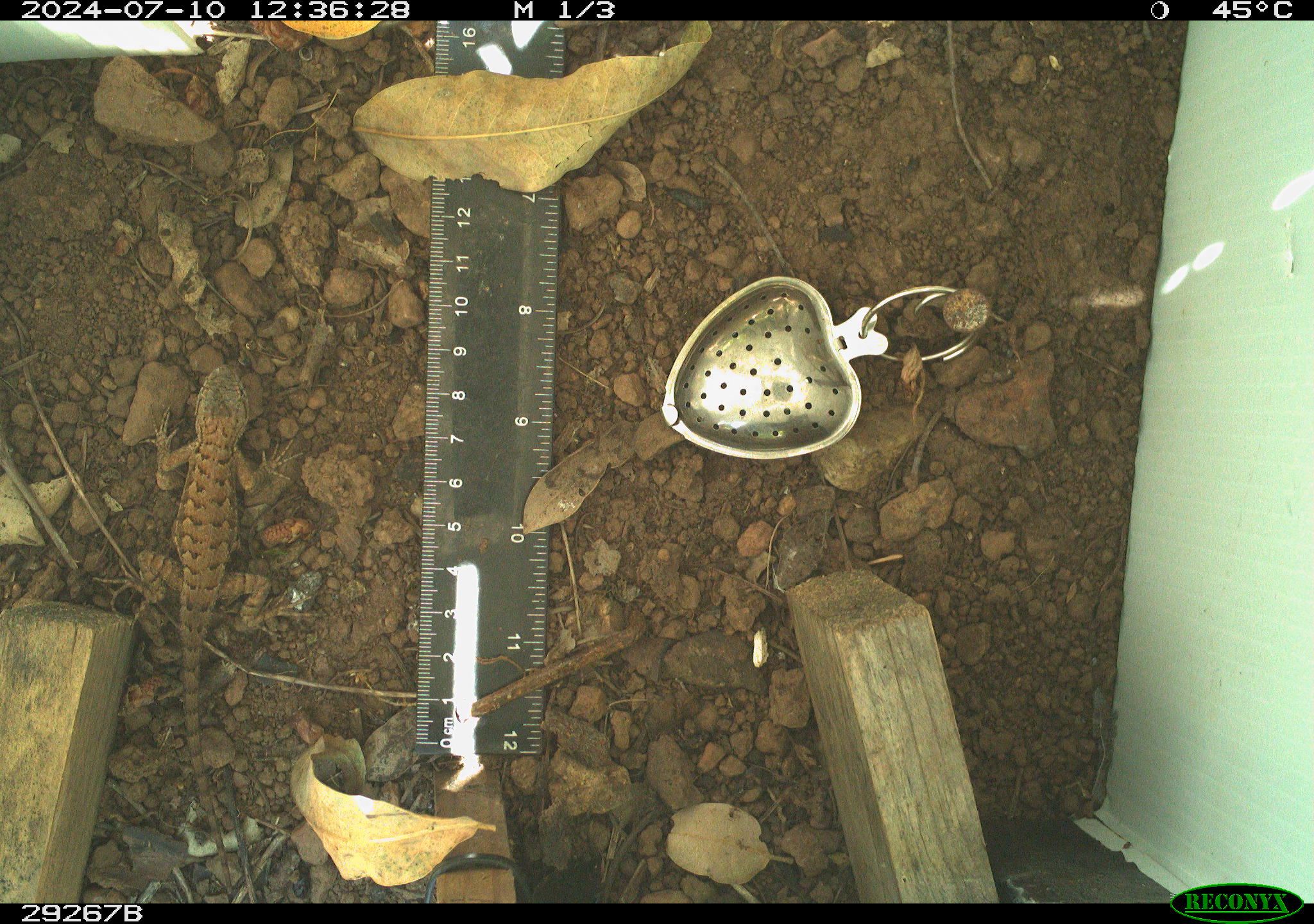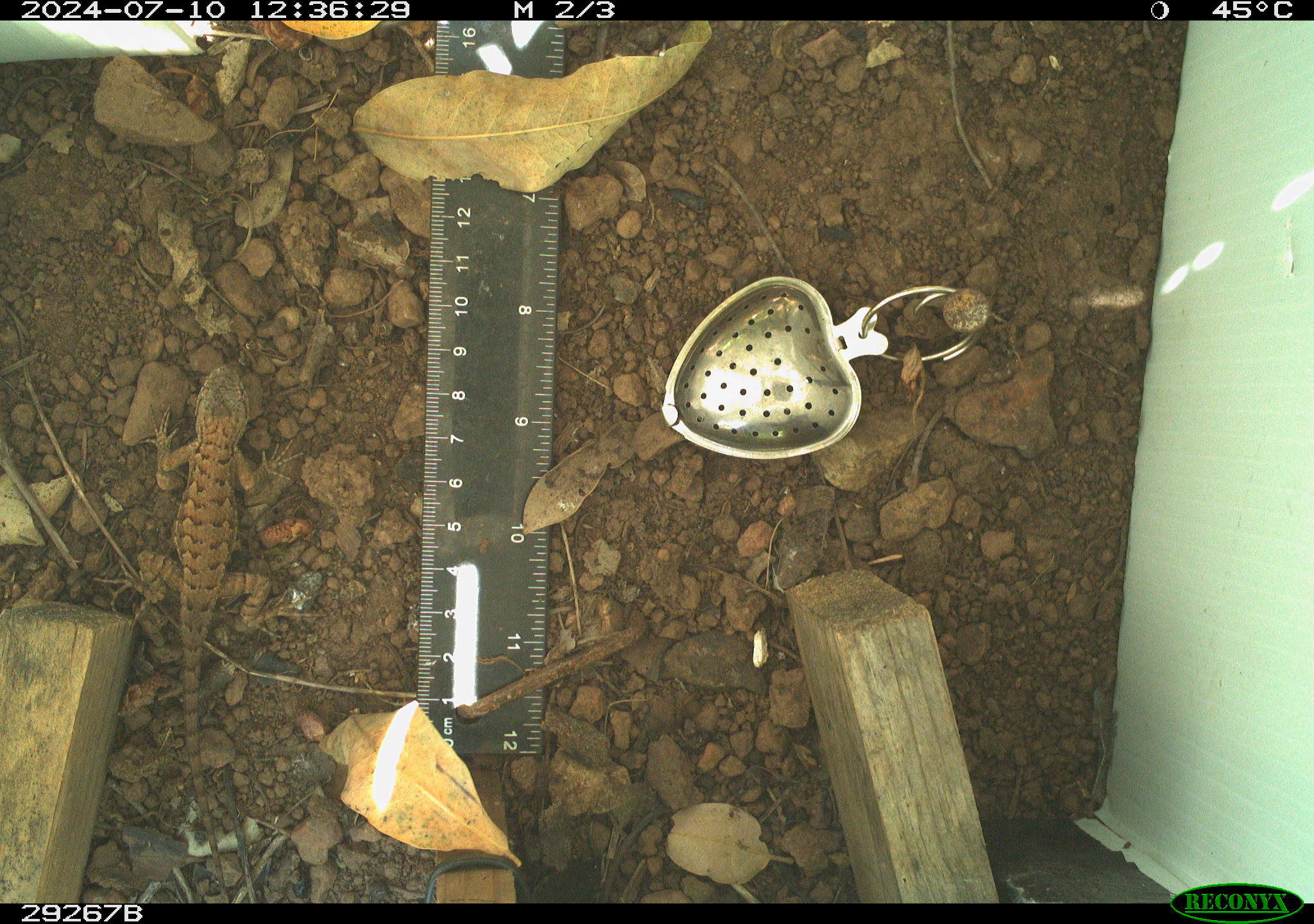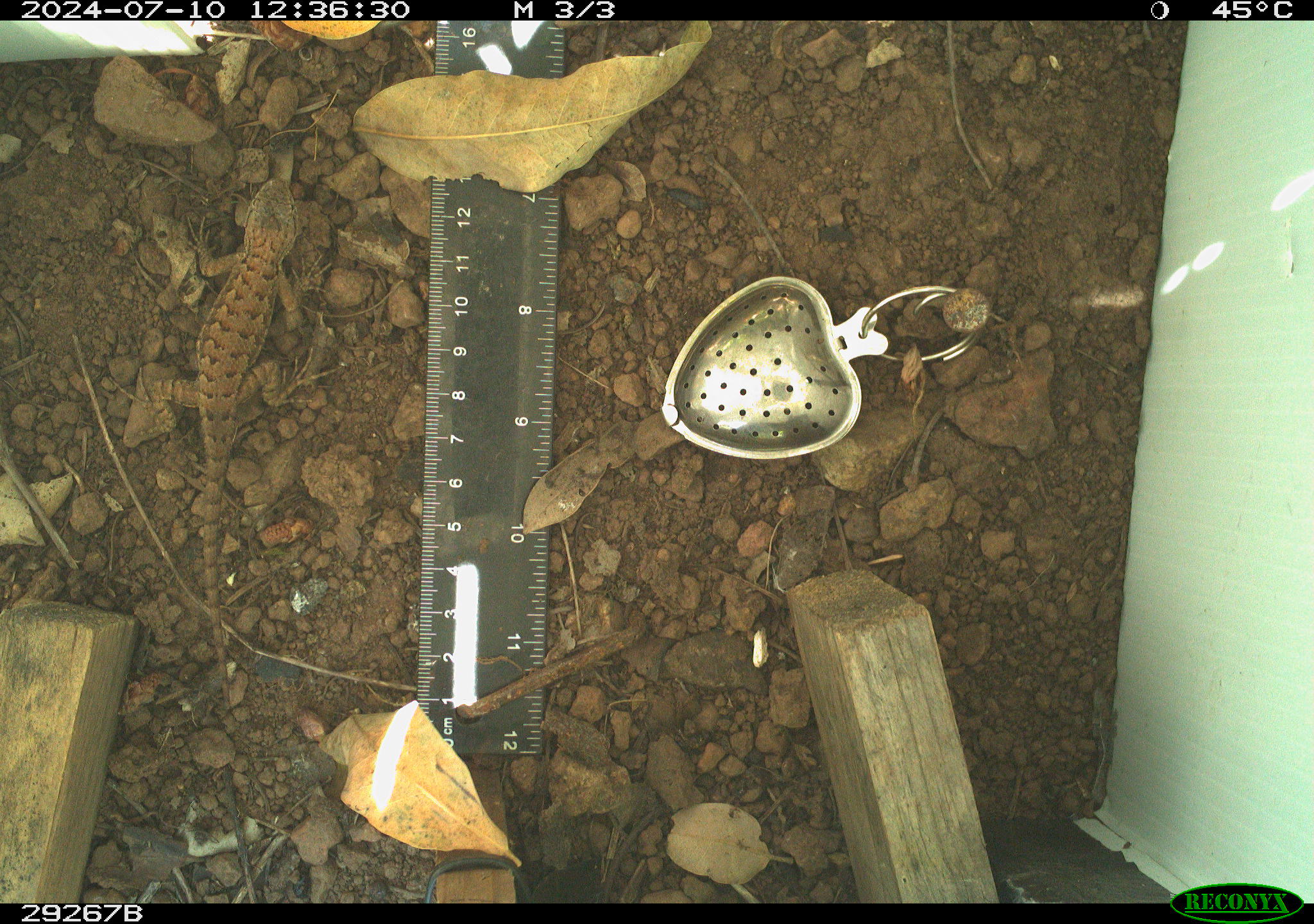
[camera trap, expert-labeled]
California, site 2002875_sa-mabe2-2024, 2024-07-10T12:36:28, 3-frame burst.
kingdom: Animalia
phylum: Chordata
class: Reptilia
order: Squamata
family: Phrynosomatidae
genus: Sceloporus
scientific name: Sceloporus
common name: spiny lizards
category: sceloporus species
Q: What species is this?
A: Sceloporus species (spiny lizards) (Sceloporus).